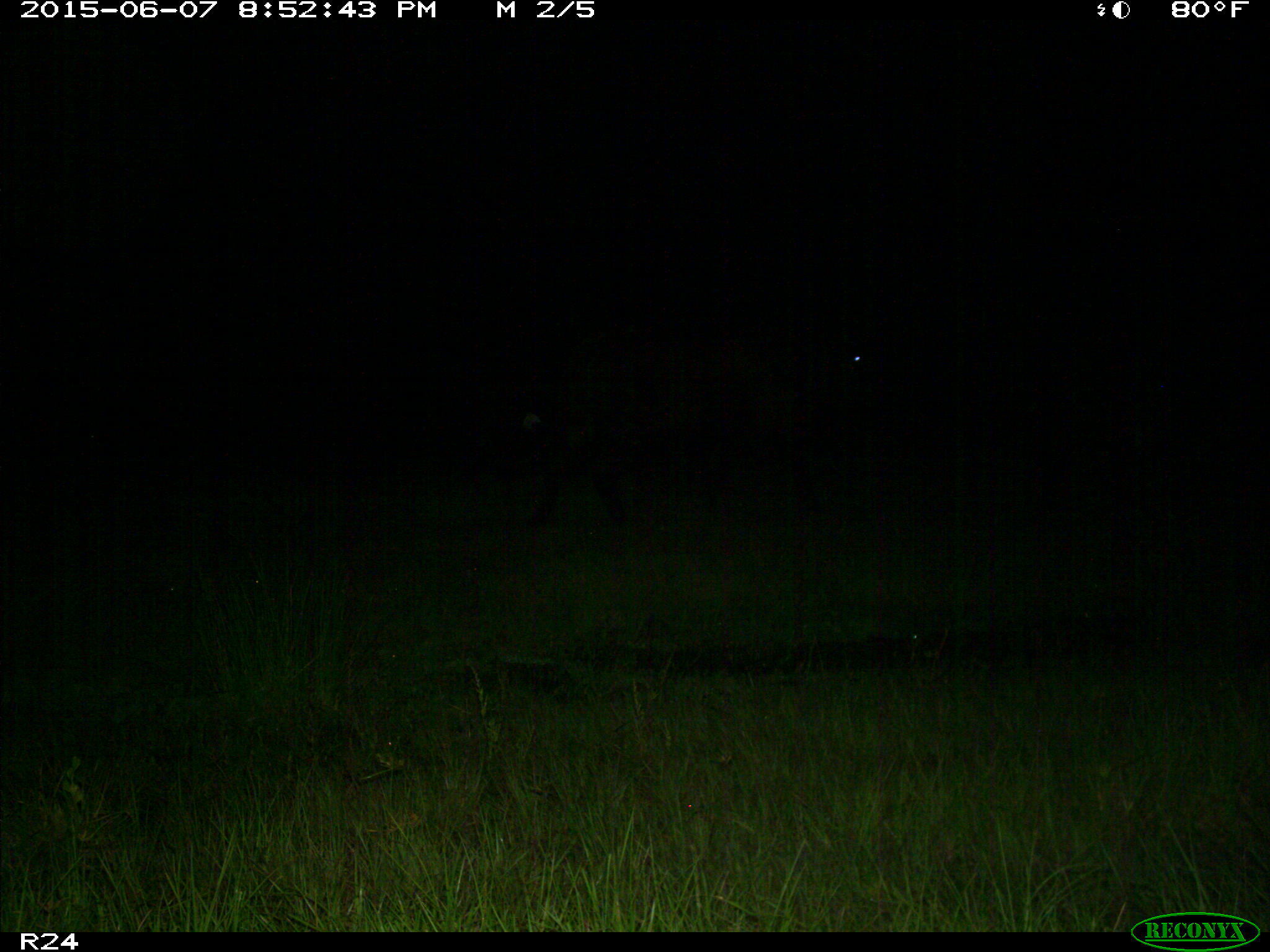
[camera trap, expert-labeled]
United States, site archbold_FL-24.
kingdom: Animalia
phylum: Chordata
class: Mammalia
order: Artiodactyla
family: Bovidae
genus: Bos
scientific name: Bos taurus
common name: domestic cow